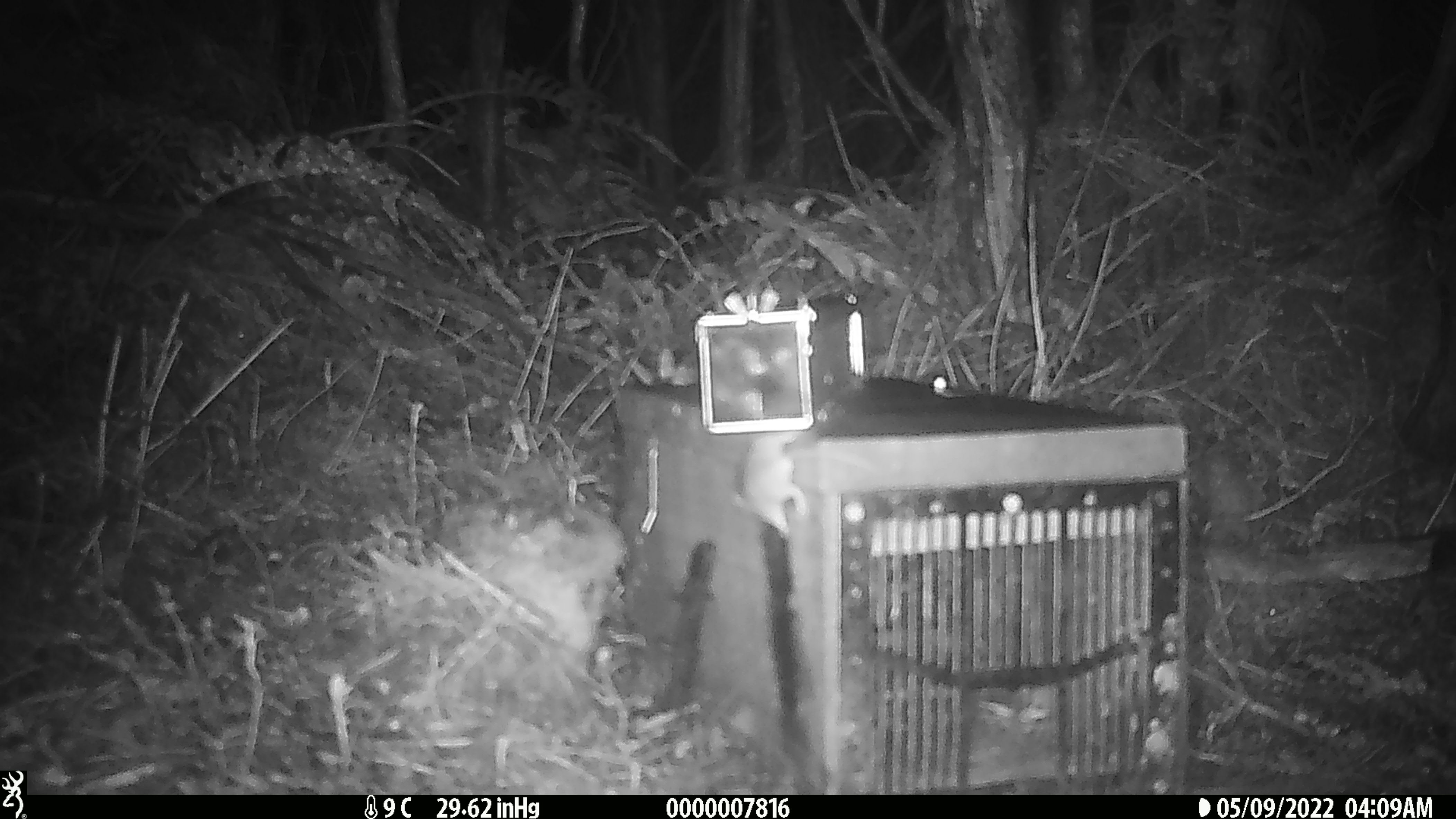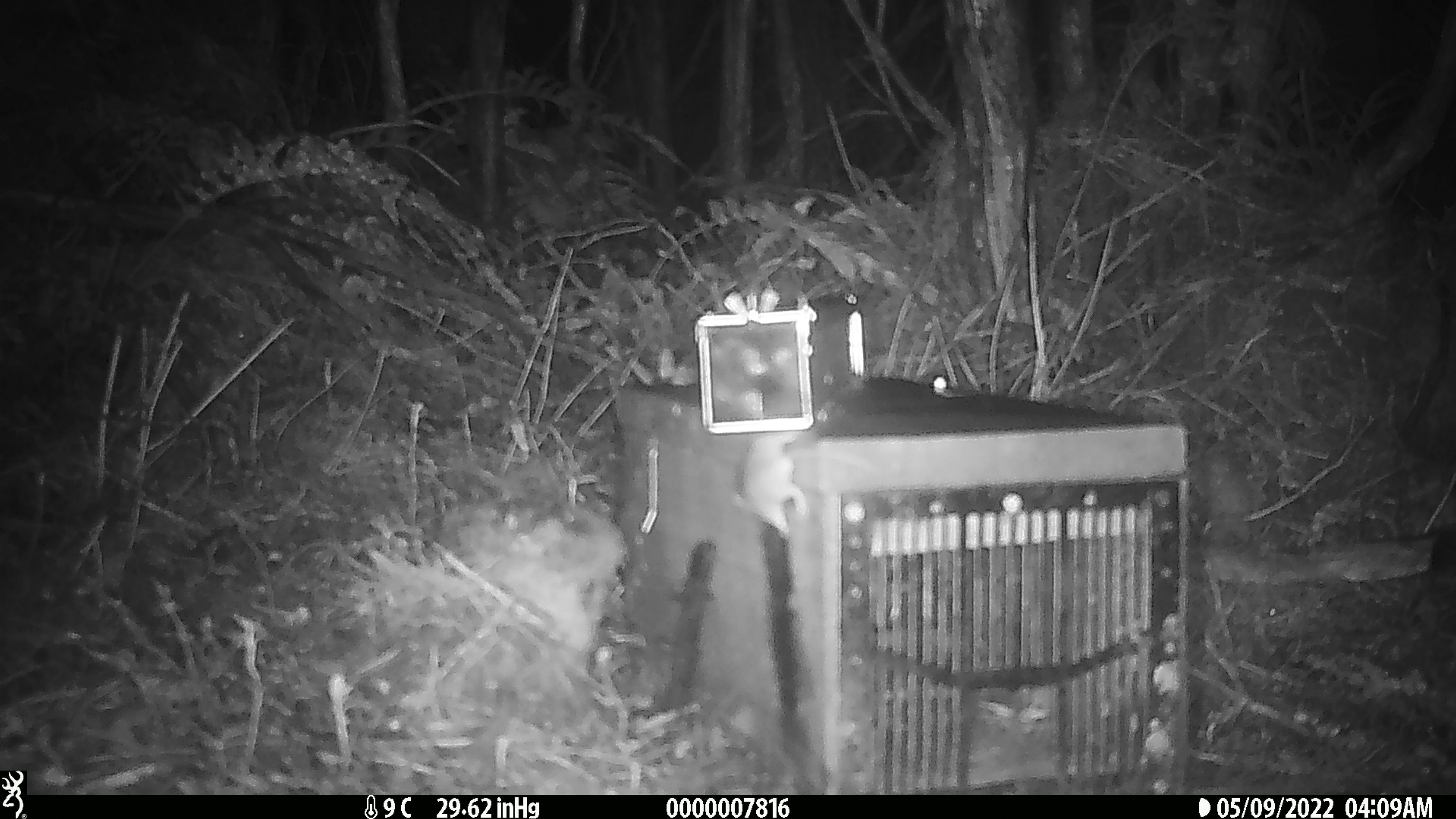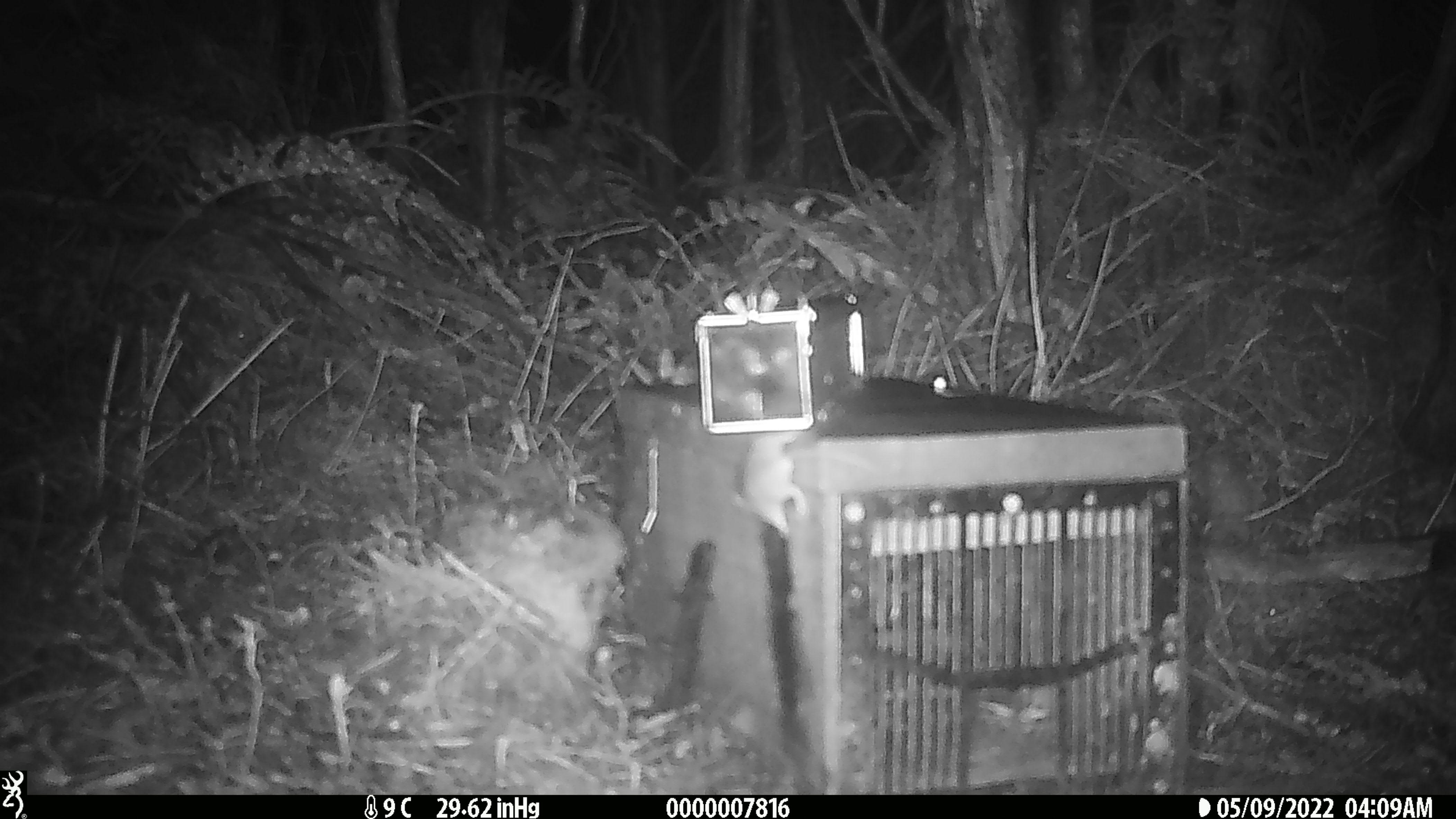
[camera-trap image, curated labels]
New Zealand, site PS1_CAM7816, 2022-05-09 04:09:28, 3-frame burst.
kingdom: Animalia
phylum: Chordata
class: Mammalia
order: Rodentia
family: Muridae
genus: Mus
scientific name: Mus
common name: mouse